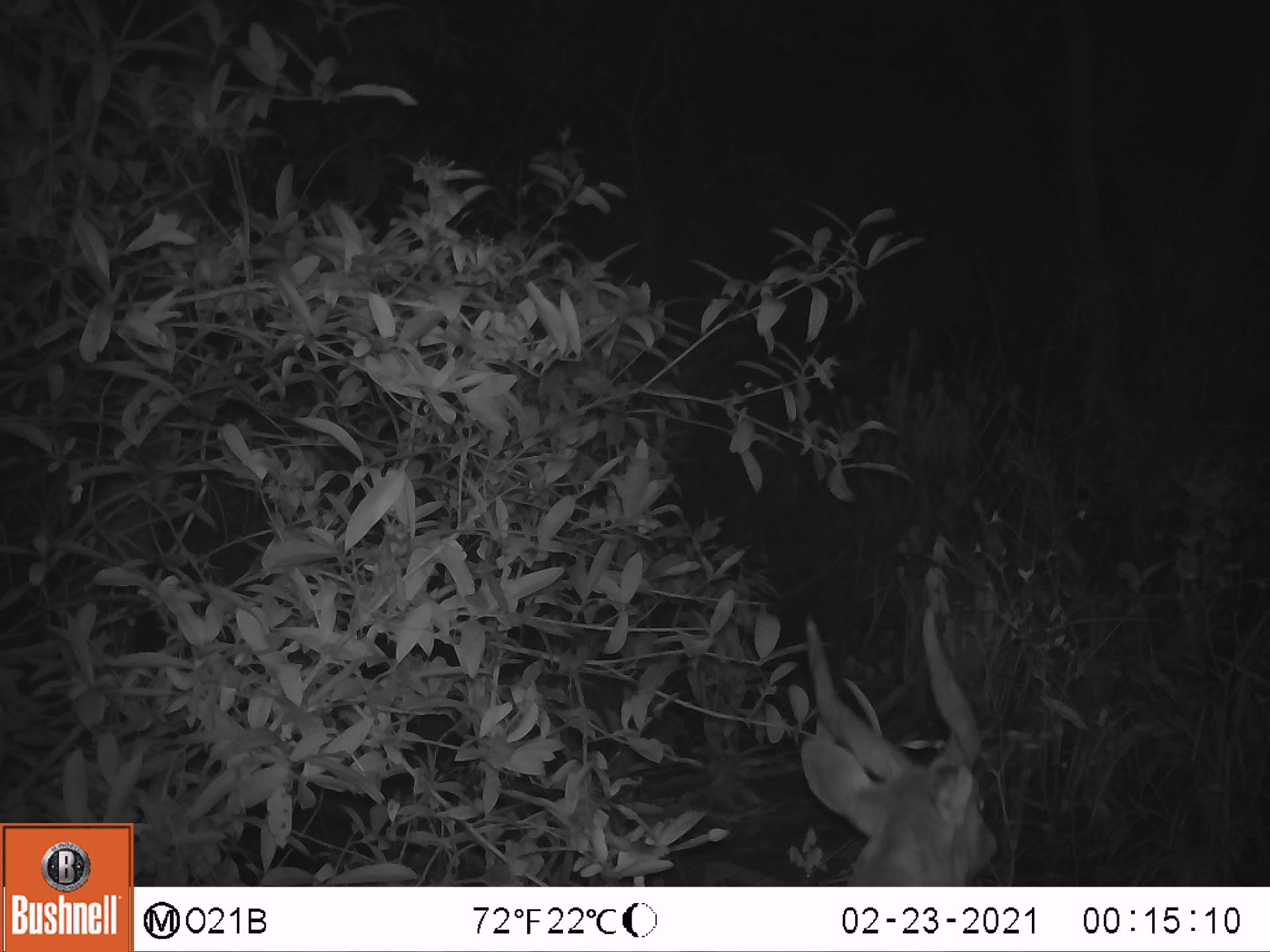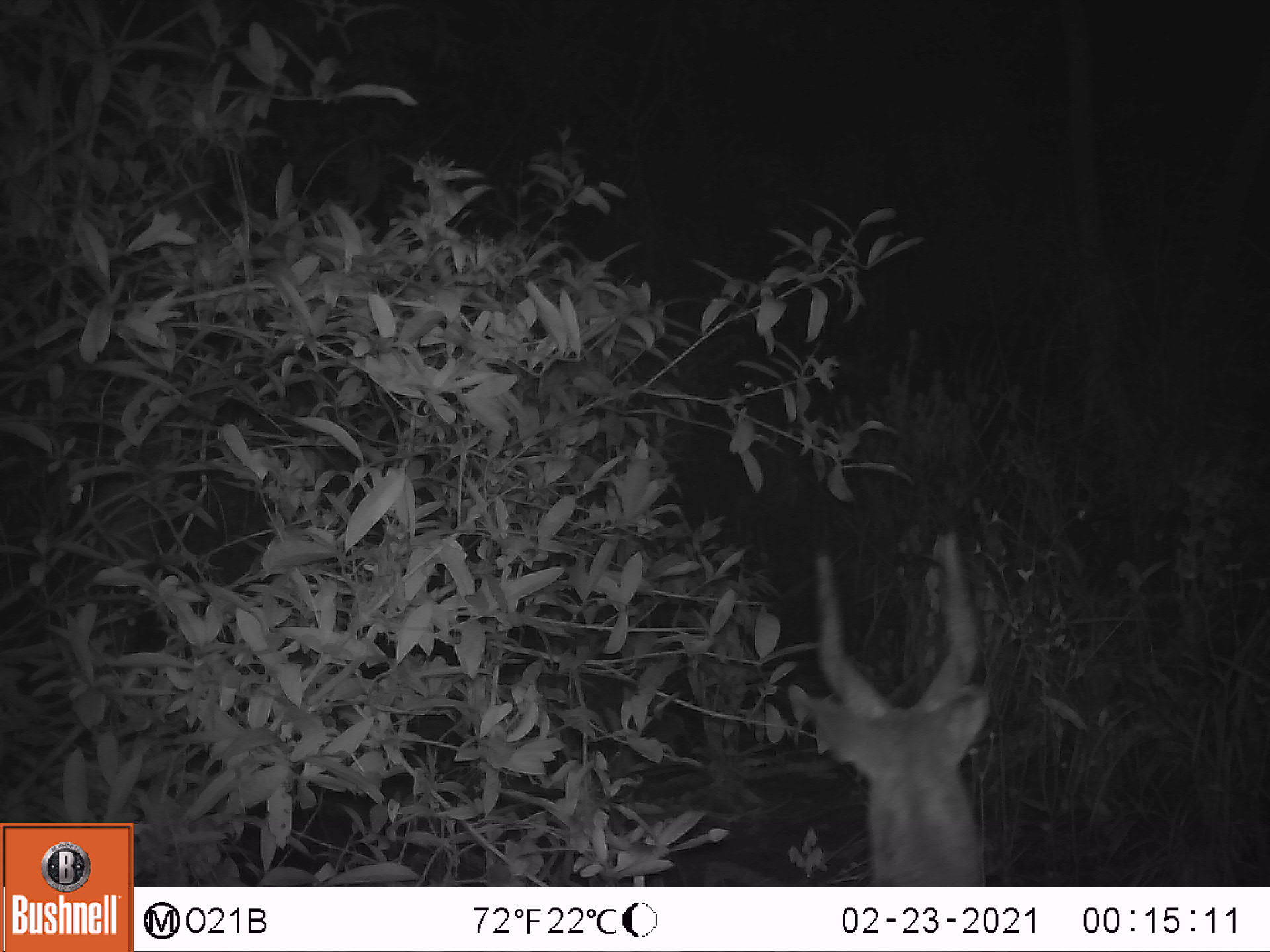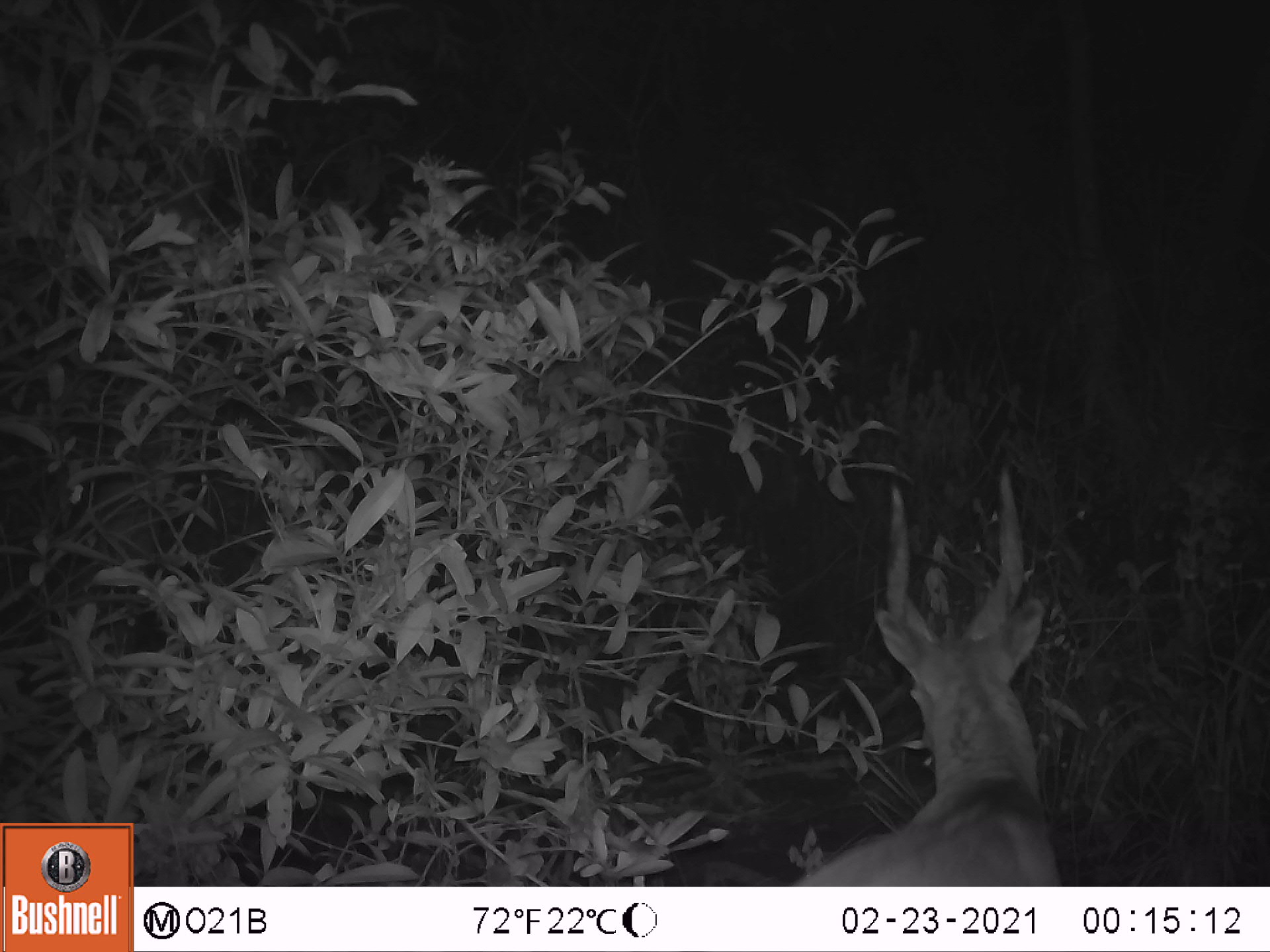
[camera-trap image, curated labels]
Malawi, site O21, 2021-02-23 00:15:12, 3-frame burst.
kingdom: Animalia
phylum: Chordata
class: Mammalia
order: Artiodactyla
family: Bovidae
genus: Tragelaphus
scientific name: Tragelaphus sylvaticus sylvaticus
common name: cape bushbuck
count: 1